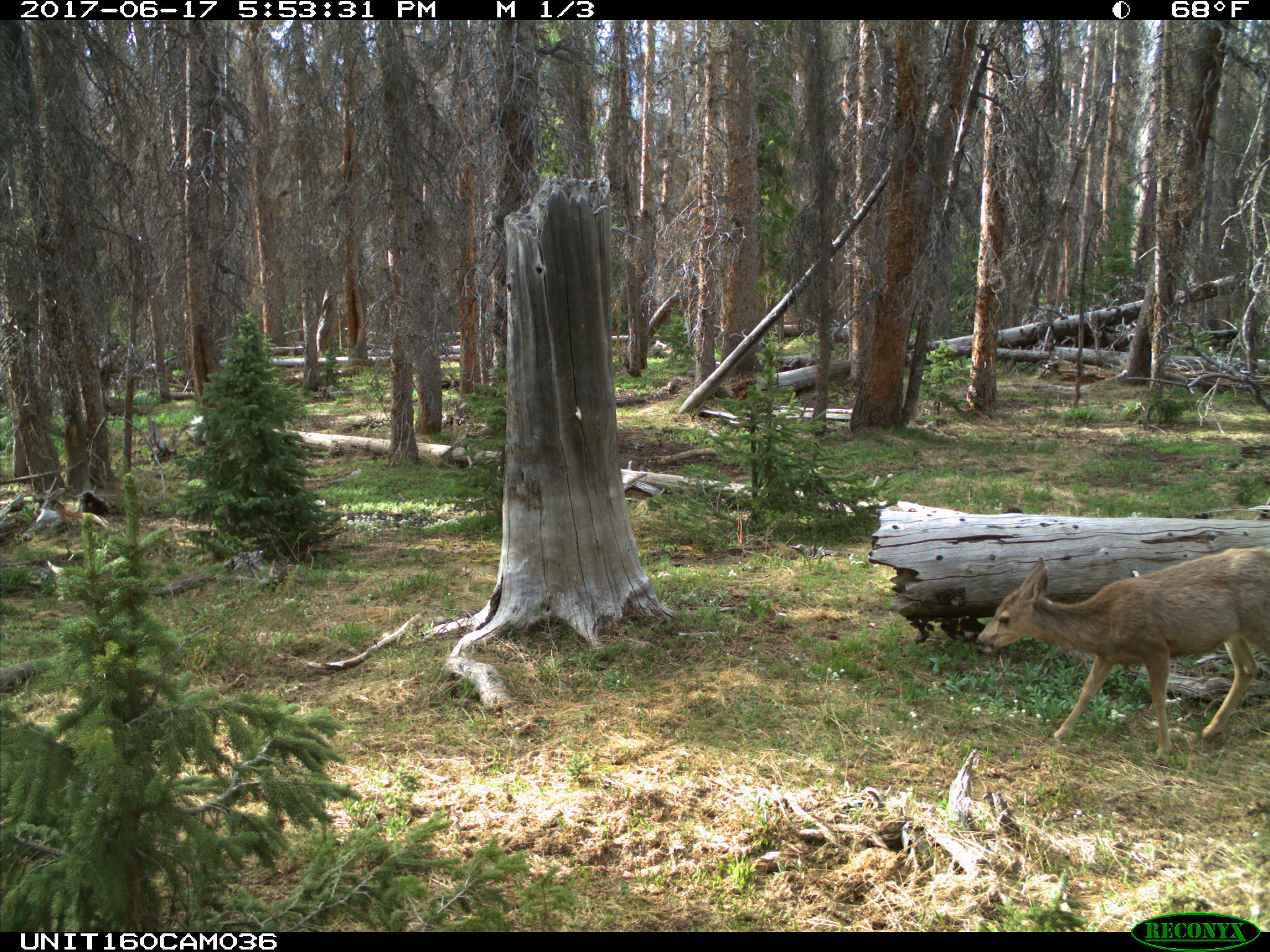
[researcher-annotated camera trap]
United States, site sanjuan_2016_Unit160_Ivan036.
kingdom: Animalia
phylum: Chordata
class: Mammalia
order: Artiodactyla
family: Cervidae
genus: Odocoileus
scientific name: Odocoileus hemionus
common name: mule deer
Odocoileus hemionus (mule deer).